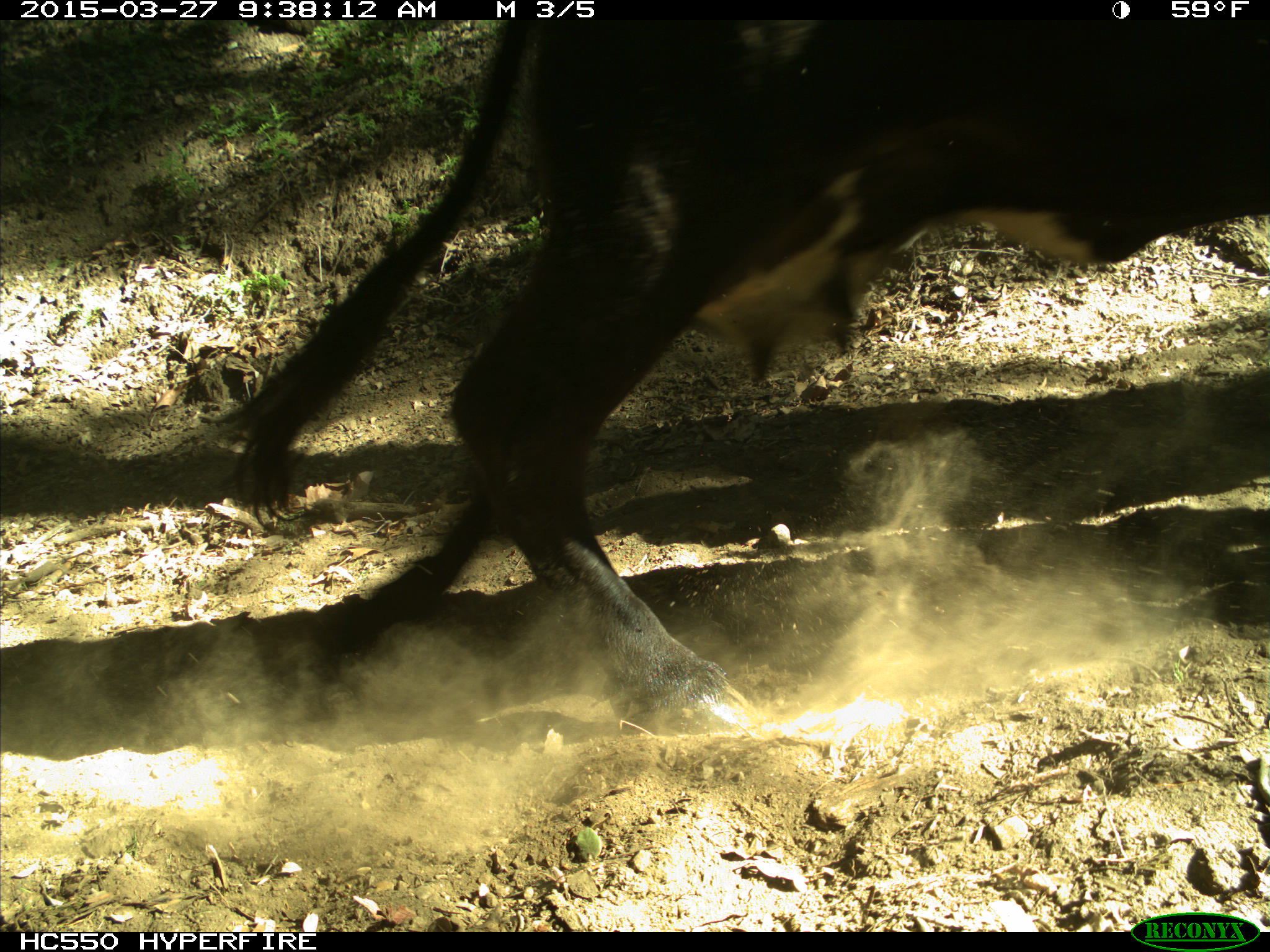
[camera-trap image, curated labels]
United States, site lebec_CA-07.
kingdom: Animalia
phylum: Chordata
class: Mammalia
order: Artiodactyla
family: Bovidae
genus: Bos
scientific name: Bos taurus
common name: domestic cow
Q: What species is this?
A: Bos taurus (domestic cow).